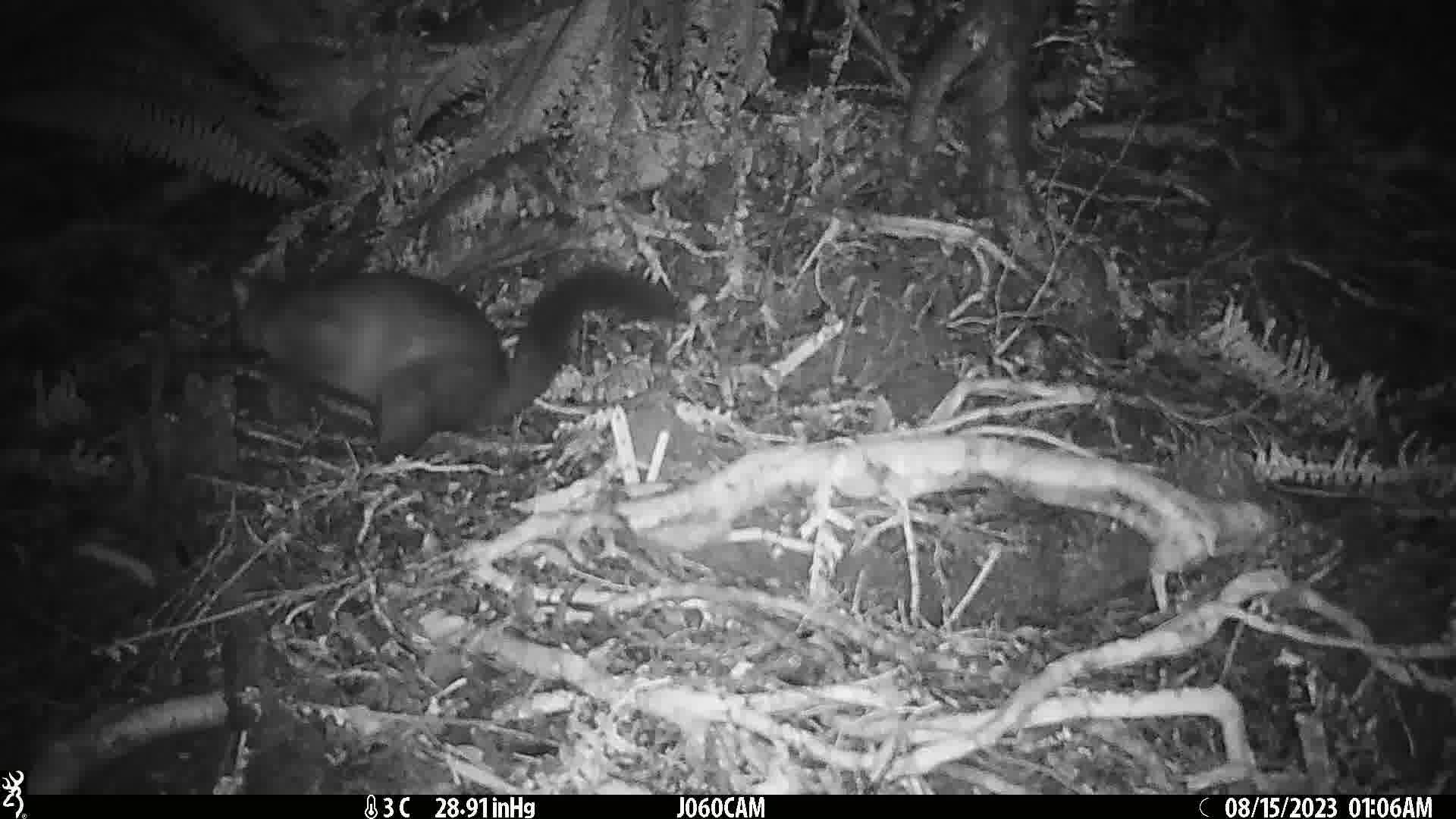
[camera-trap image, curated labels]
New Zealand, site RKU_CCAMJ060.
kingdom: Animalia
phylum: Chordata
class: Mammalia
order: Diprotodontia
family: Phalangeridae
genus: Trichosurus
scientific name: Trichosurus vulpecula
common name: common brushtail possum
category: possum